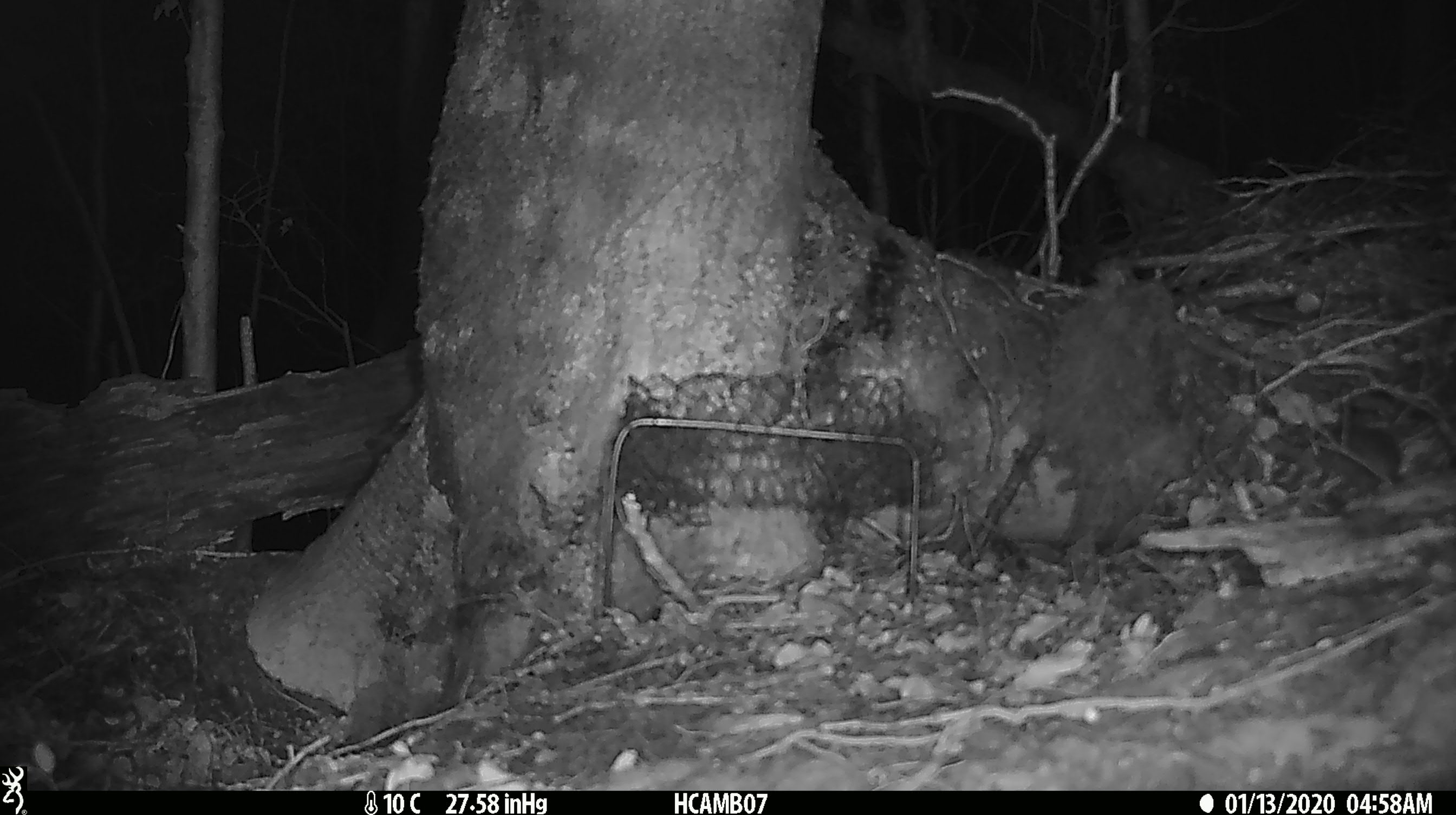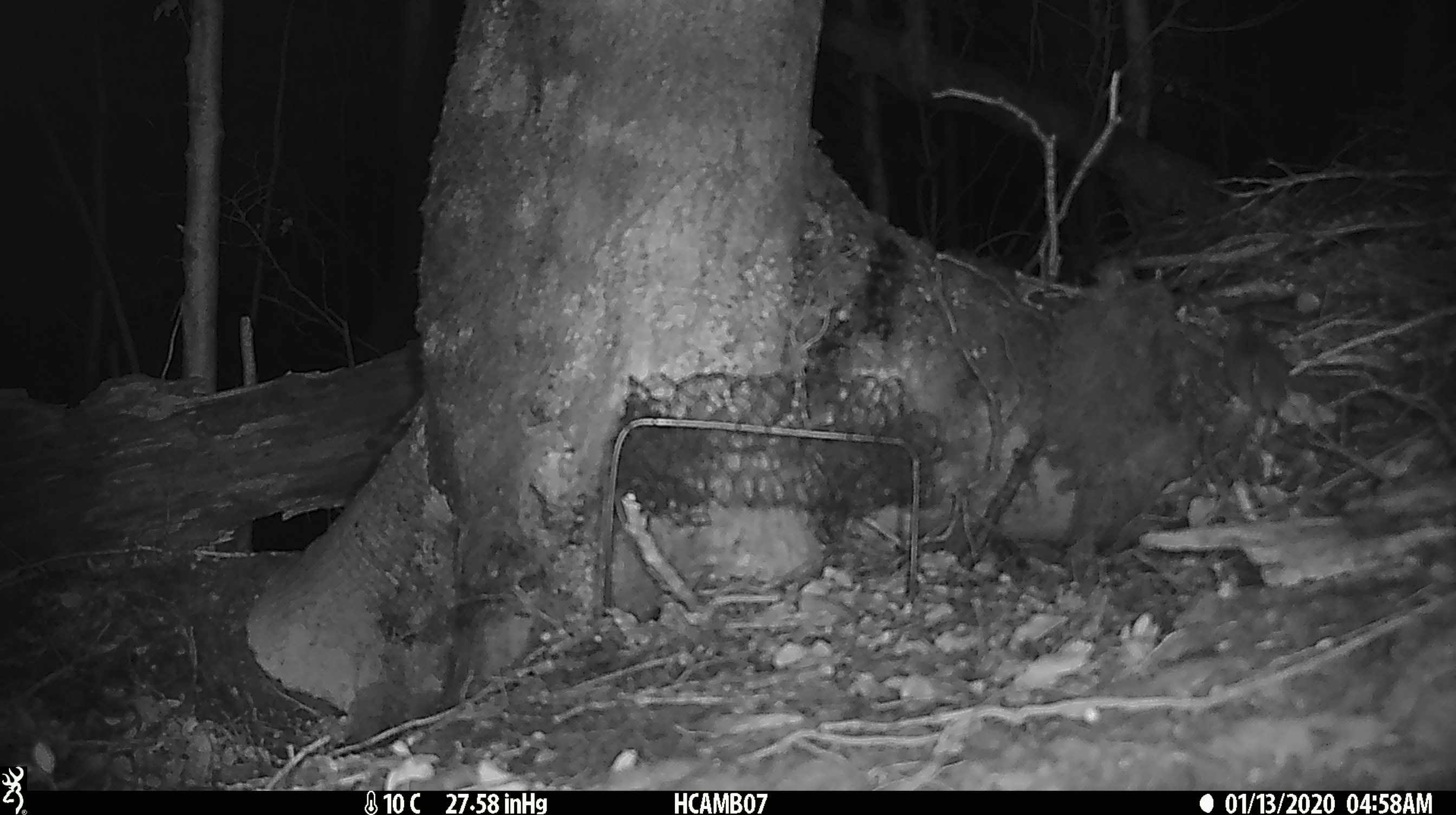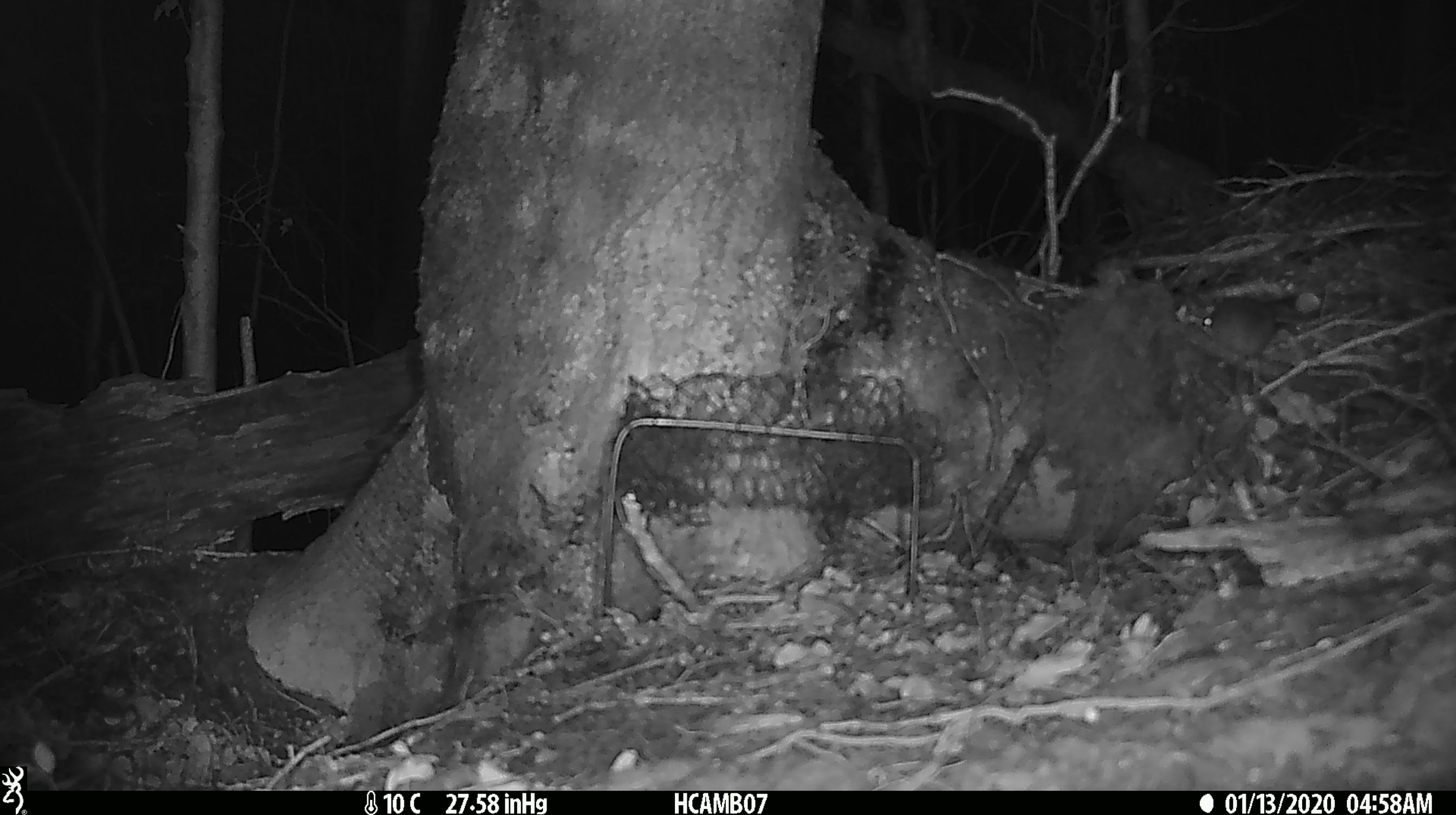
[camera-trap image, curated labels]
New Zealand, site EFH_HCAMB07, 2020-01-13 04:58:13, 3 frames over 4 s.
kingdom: Animalia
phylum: Chordata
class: Mammalia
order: Rodentia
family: Muridae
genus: Mus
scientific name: Mus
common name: mouse